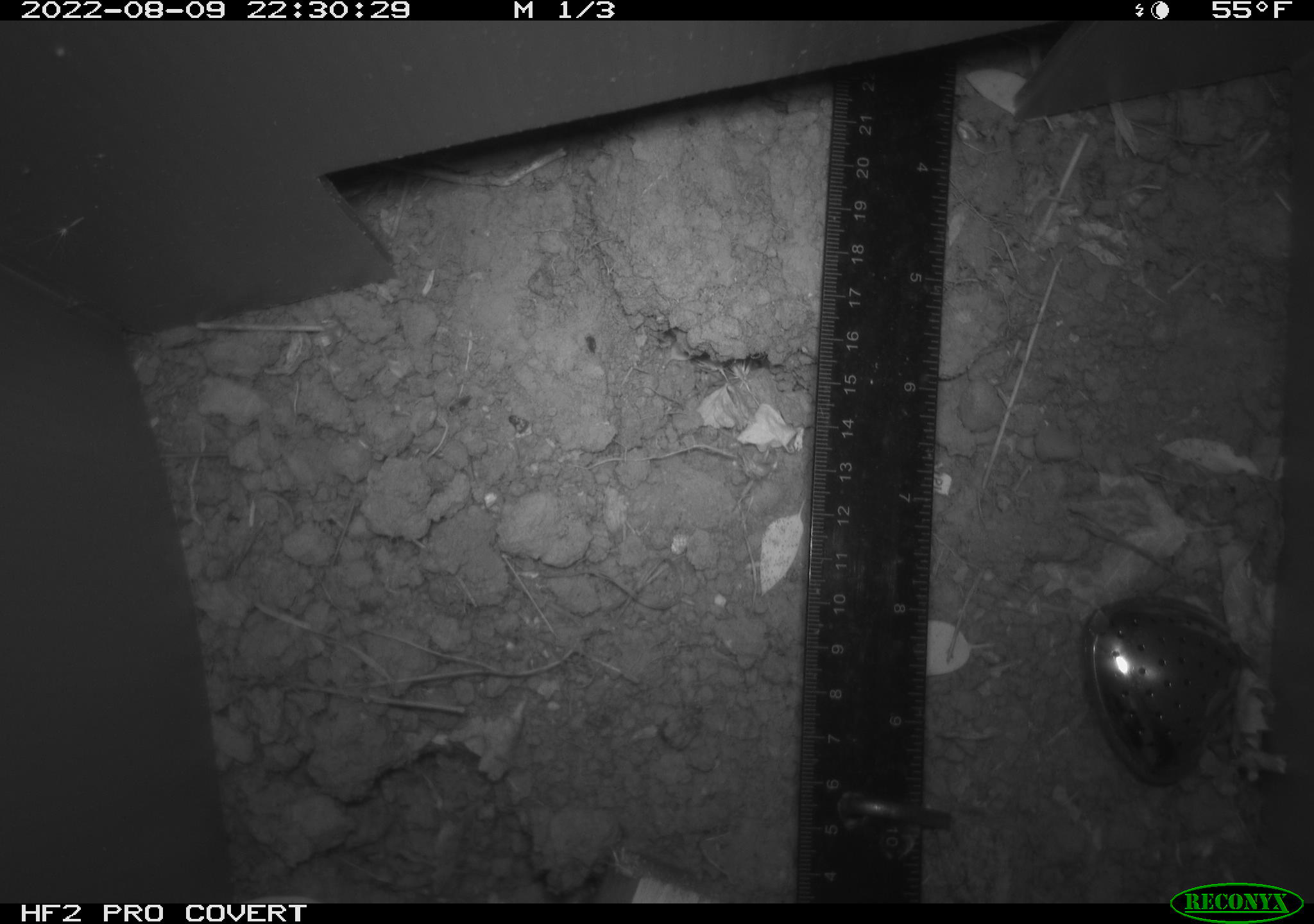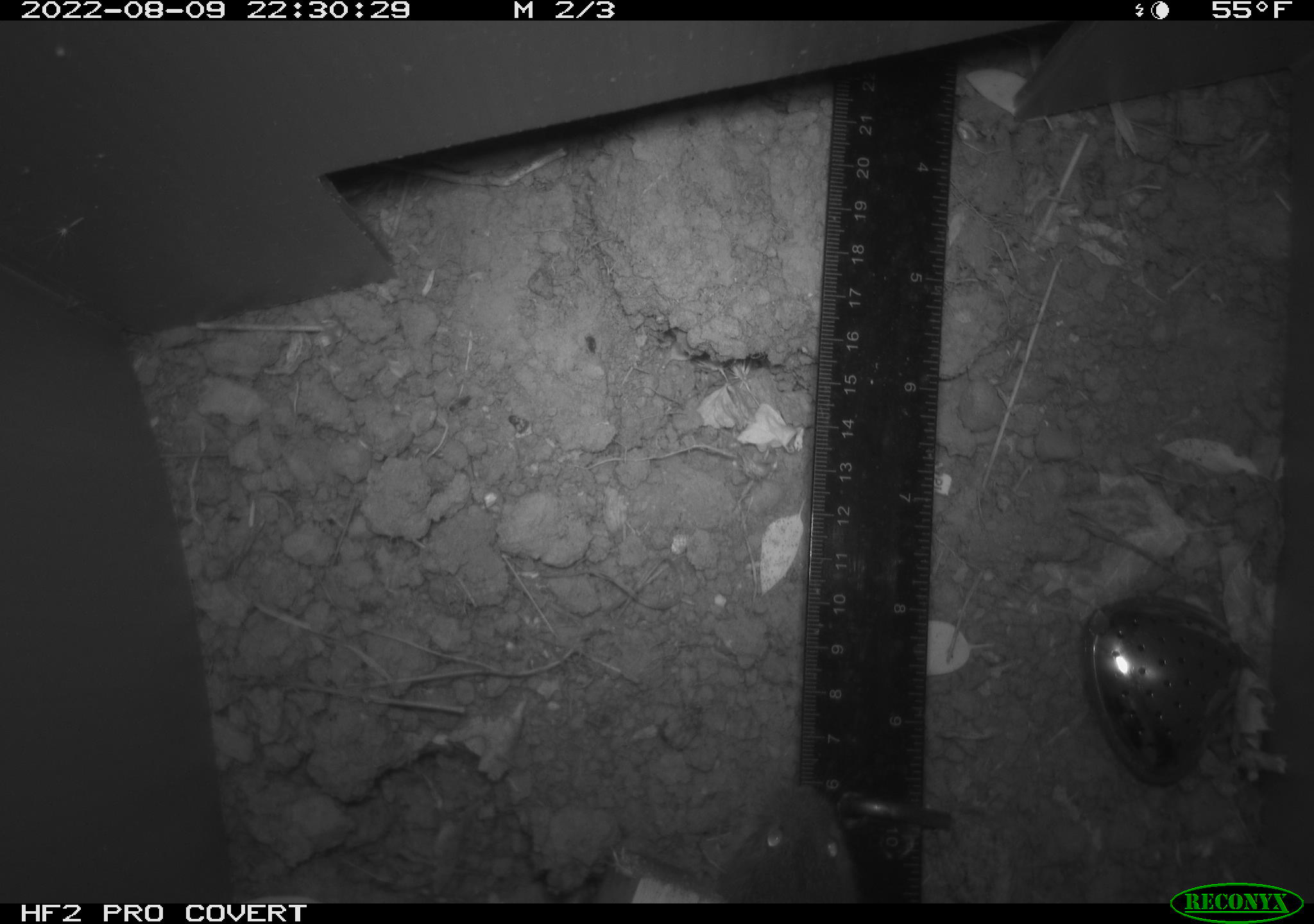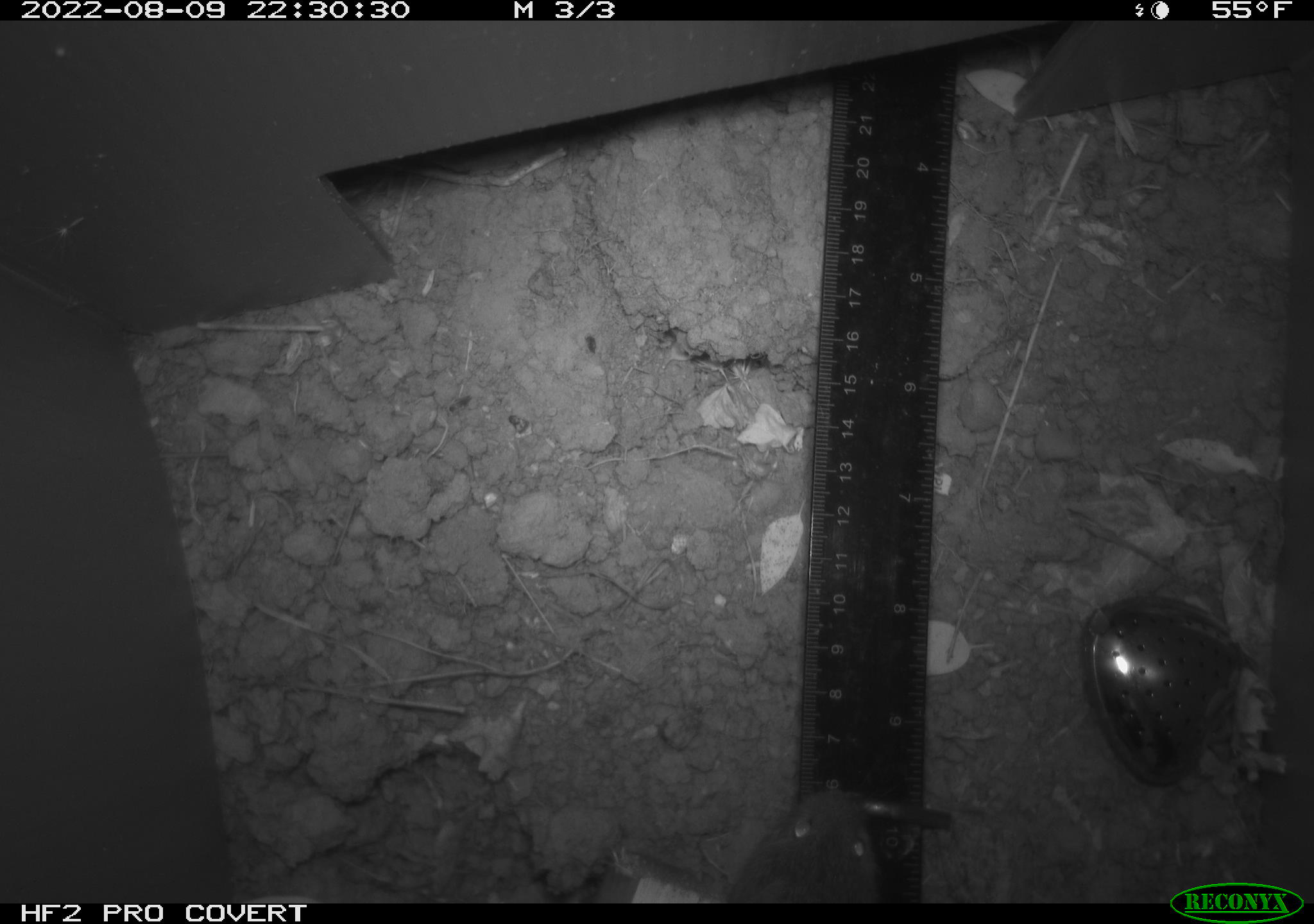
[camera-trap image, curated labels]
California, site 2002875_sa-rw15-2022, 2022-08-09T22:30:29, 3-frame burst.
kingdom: Animalia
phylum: Chordata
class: Mammalia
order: Rodentia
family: Cricetidae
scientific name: Arvicolinae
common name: voles, lemmings, and muskrats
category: arvicolinae subfamily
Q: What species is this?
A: Arvicolinae subfamily (voles, lemmings, and muskrats) (Arvicolinae).